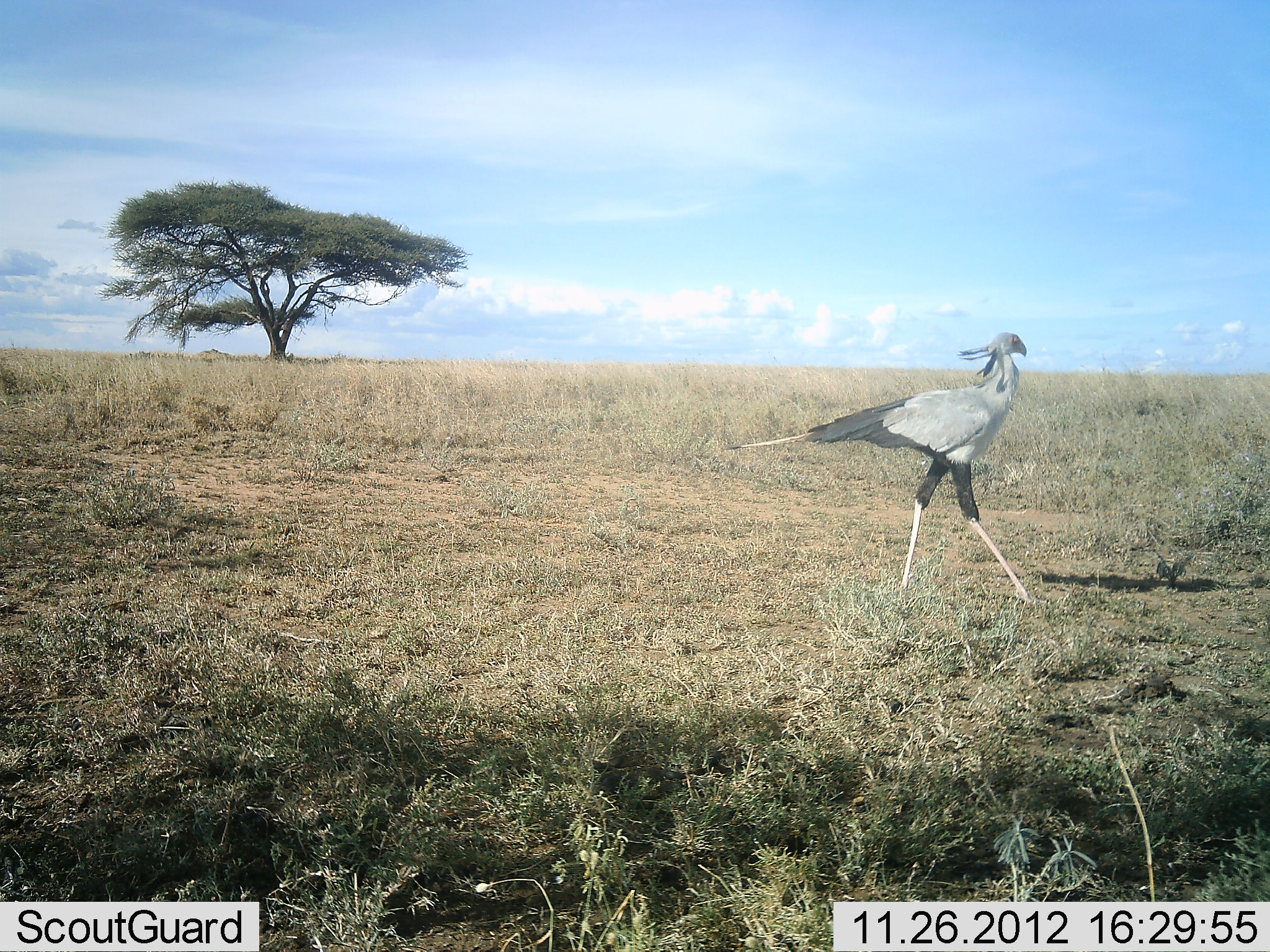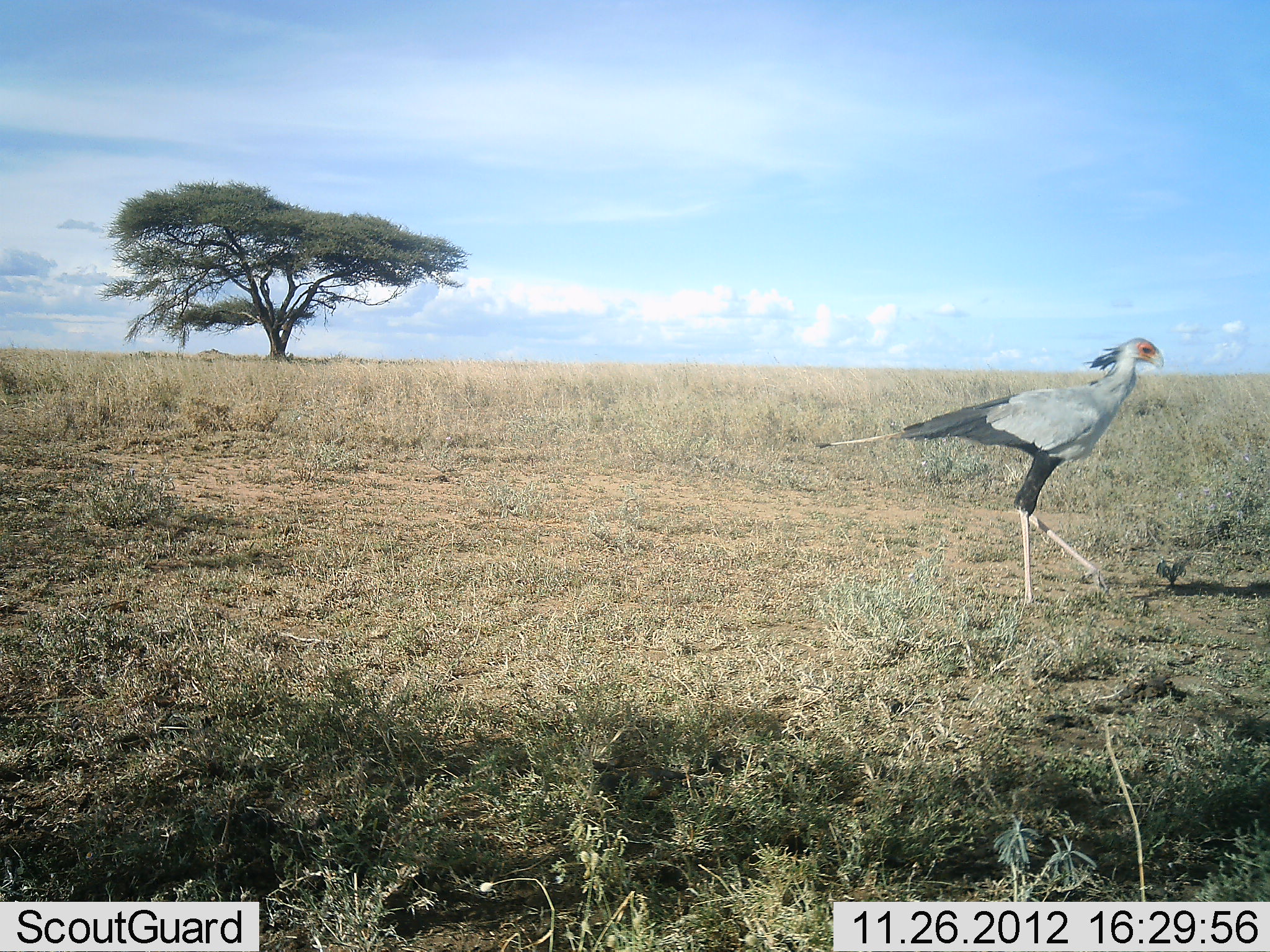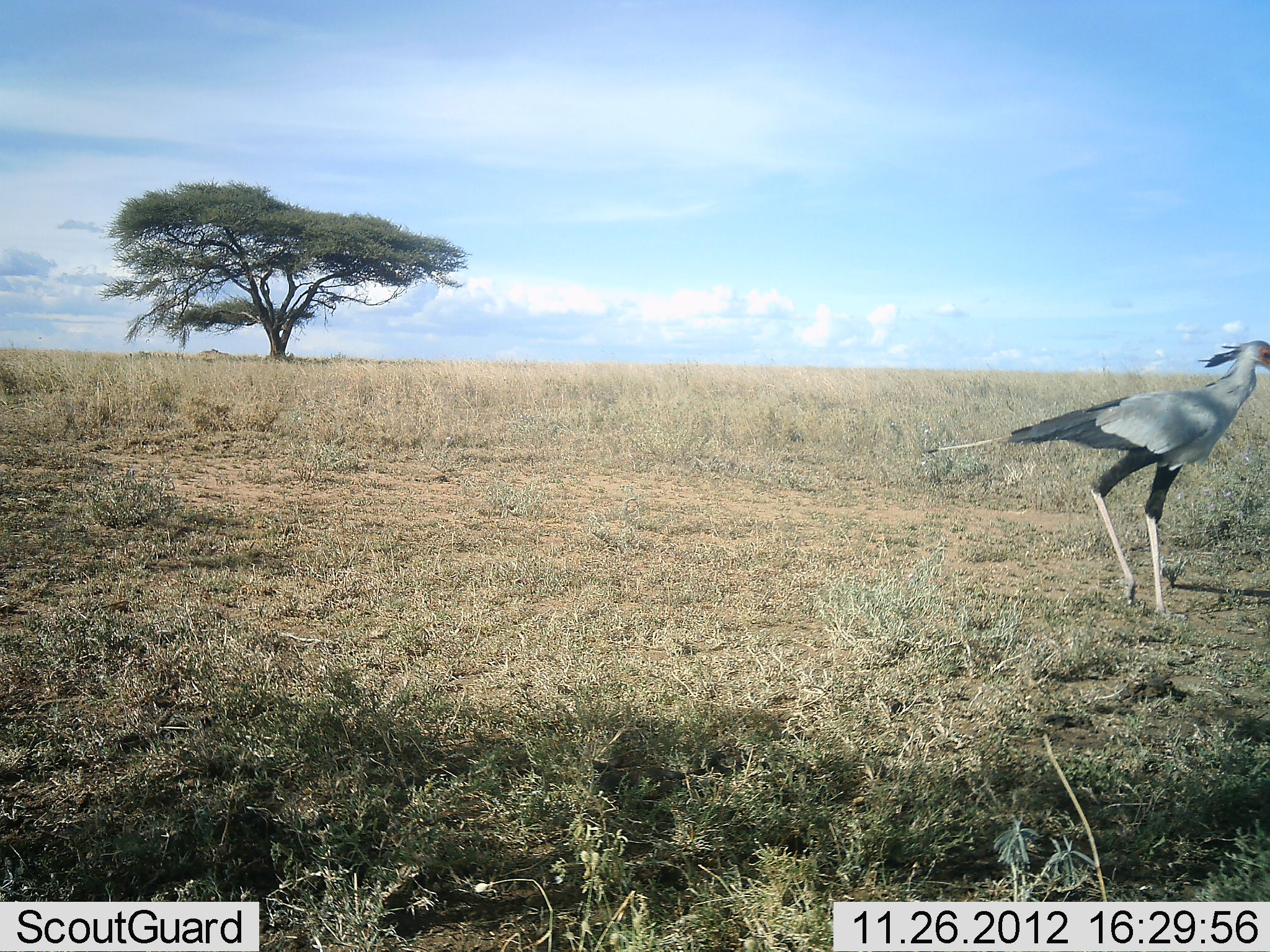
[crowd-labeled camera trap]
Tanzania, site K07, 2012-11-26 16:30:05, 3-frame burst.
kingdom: Animalia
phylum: Chordata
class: Aves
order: Accipitriformes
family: Sagittariidae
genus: Sagittarius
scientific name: Sagittarius serpentarius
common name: secretary bird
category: secretarybird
Secretarybird (secretary bird) (Sagittarius serpentarius), count 1. Behavior (volunteer vote fractions): standing 0%, resting 0%, moving 100%, interacting 0%. Young present (vote fraction): 0%. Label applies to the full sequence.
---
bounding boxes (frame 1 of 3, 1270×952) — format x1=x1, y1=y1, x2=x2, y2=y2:
animal: x1=722, y1=332, x2=1034, y2=613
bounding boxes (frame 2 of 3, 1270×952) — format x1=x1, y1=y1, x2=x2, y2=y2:
animal: x1=810, y1=333, x2=1165, y2=620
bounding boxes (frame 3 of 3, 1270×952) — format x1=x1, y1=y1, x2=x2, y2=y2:
animal: x1=922, y1=335, x2=1270, y2=621